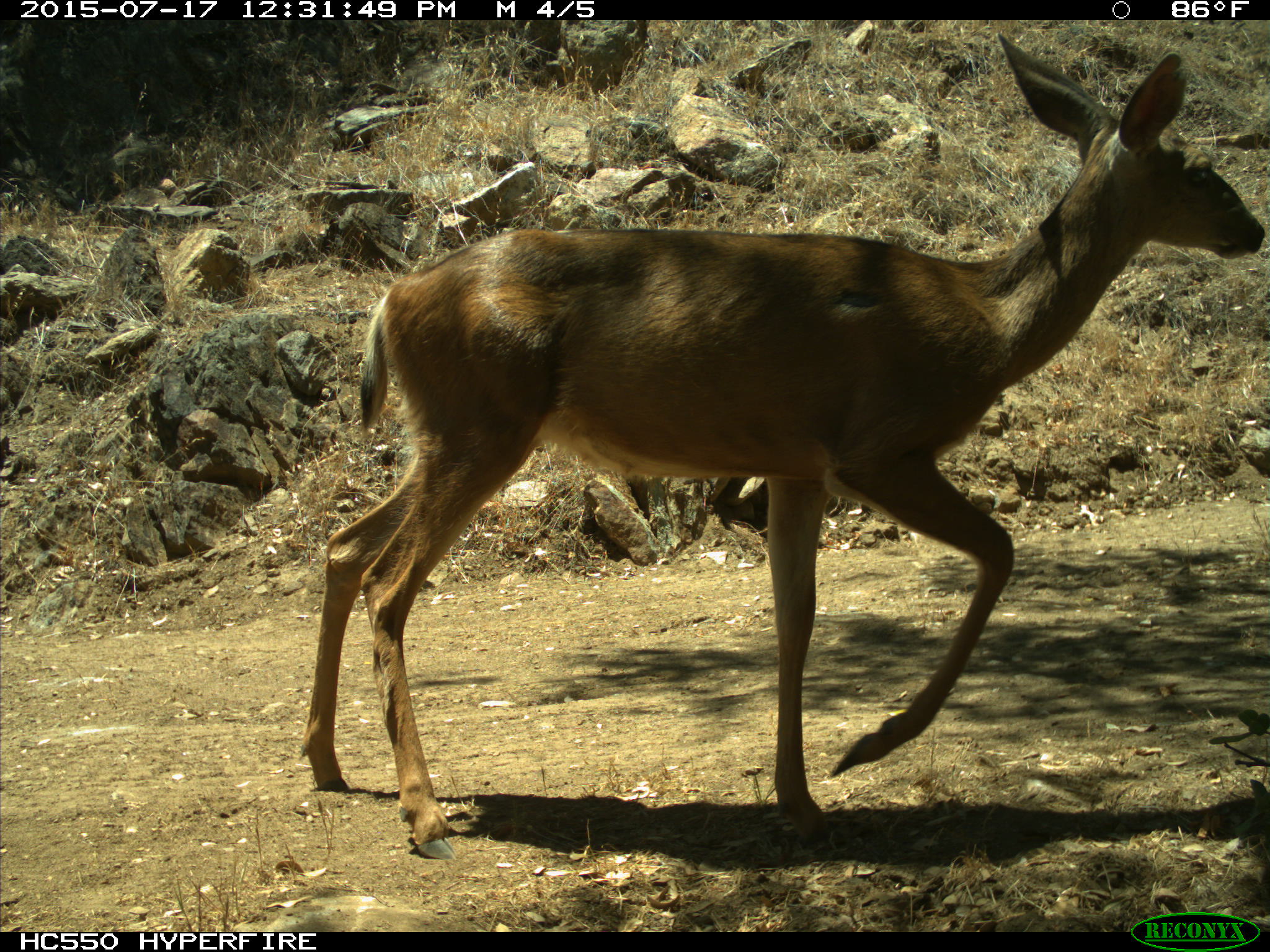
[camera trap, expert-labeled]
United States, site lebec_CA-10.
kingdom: Animalia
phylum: Chordata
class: Mammalia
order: Artiodactyla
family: Cervidae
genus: Odocoileus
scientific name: Odocoileus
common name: deer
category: unidentified deer